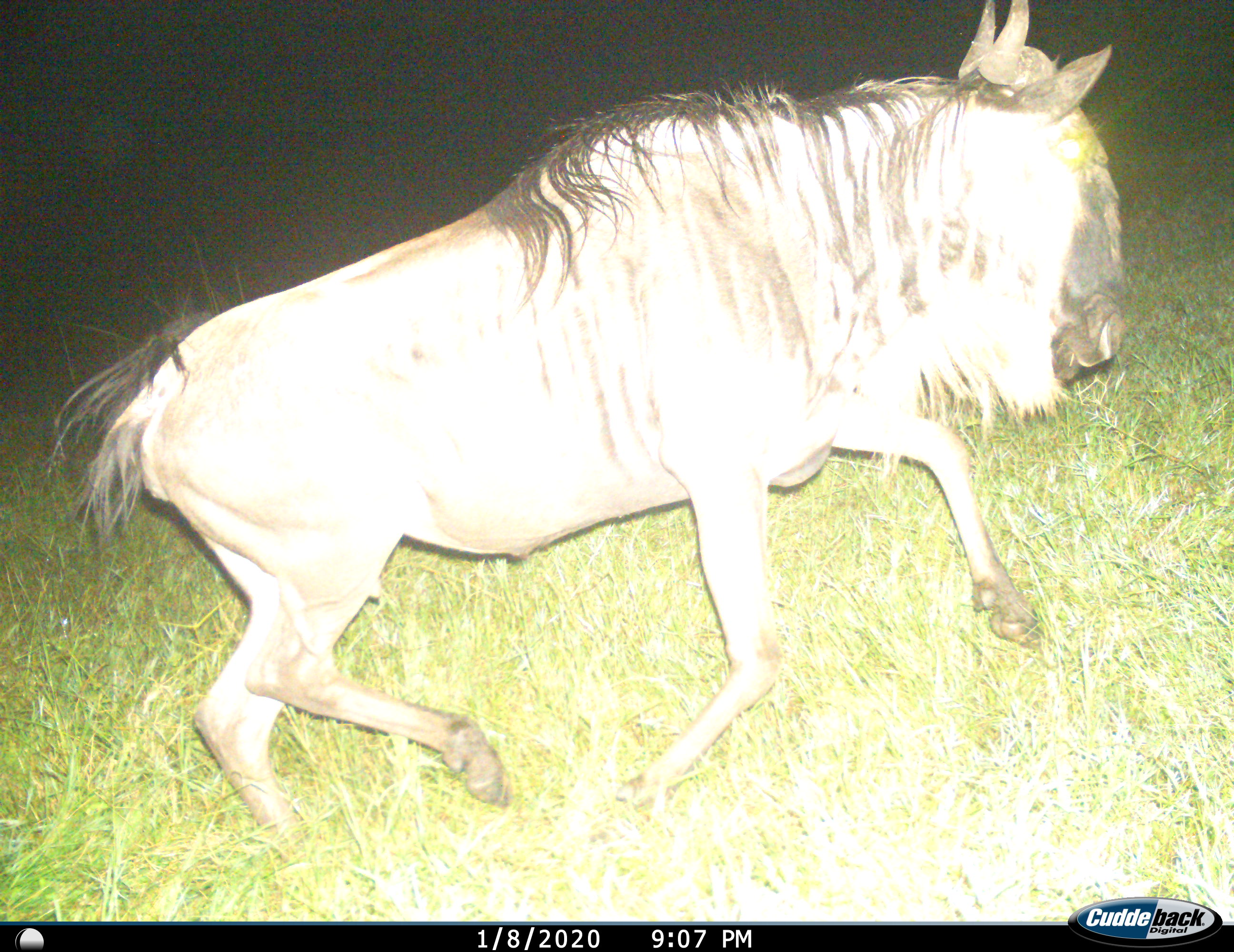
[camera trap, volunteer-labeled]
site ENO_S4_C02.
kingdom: Animalia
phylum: Chordata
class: Mammalia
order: Artiodactyla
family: Bovidae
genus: Connochaetes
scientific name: Connochaetes taurinus taurinus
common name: blue wildebeest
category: wildebeestblue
Wildebeestblue (blue wildebeest) (Connochaetes taurinus taurinus), count 1. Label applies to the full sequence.